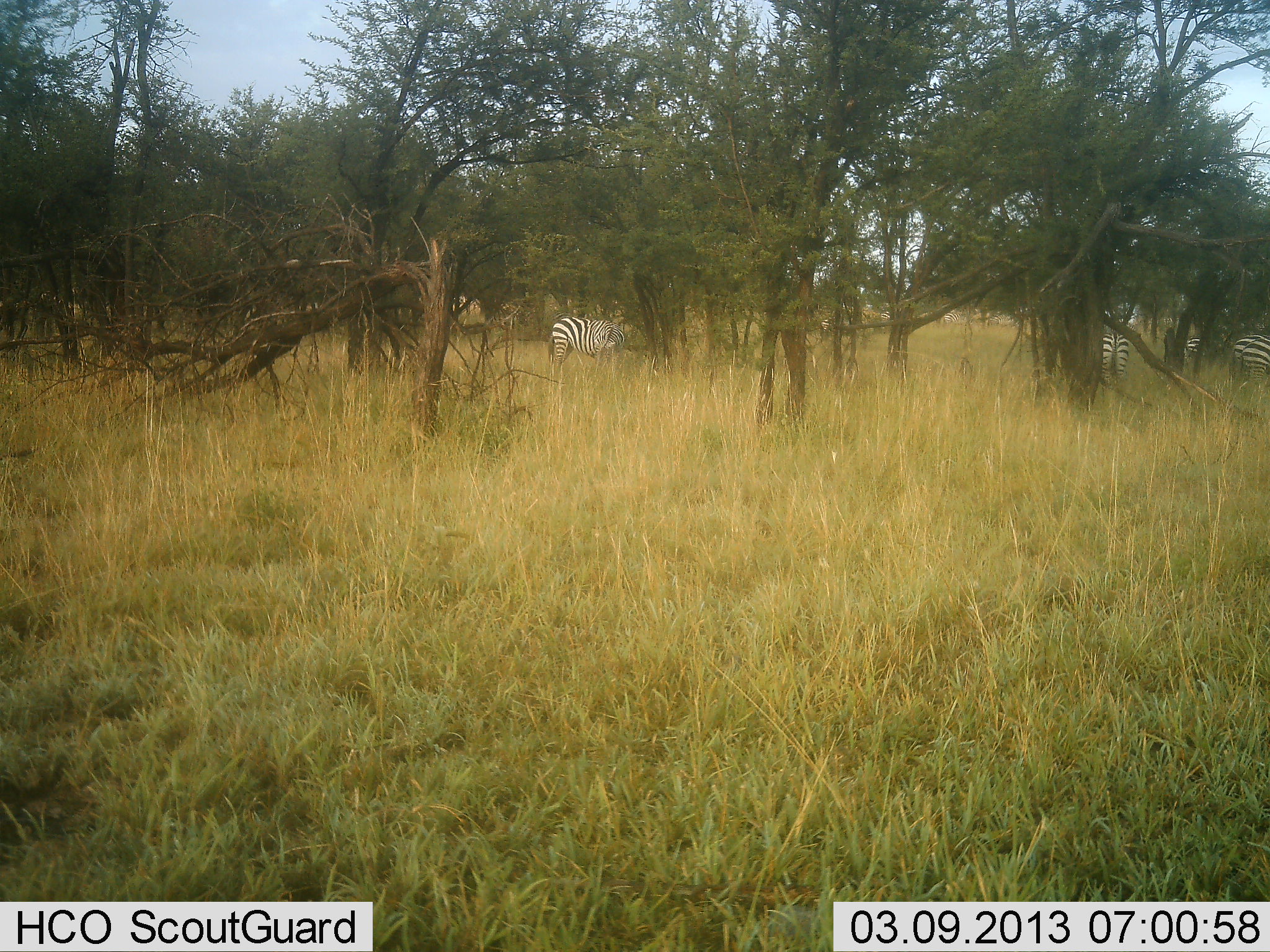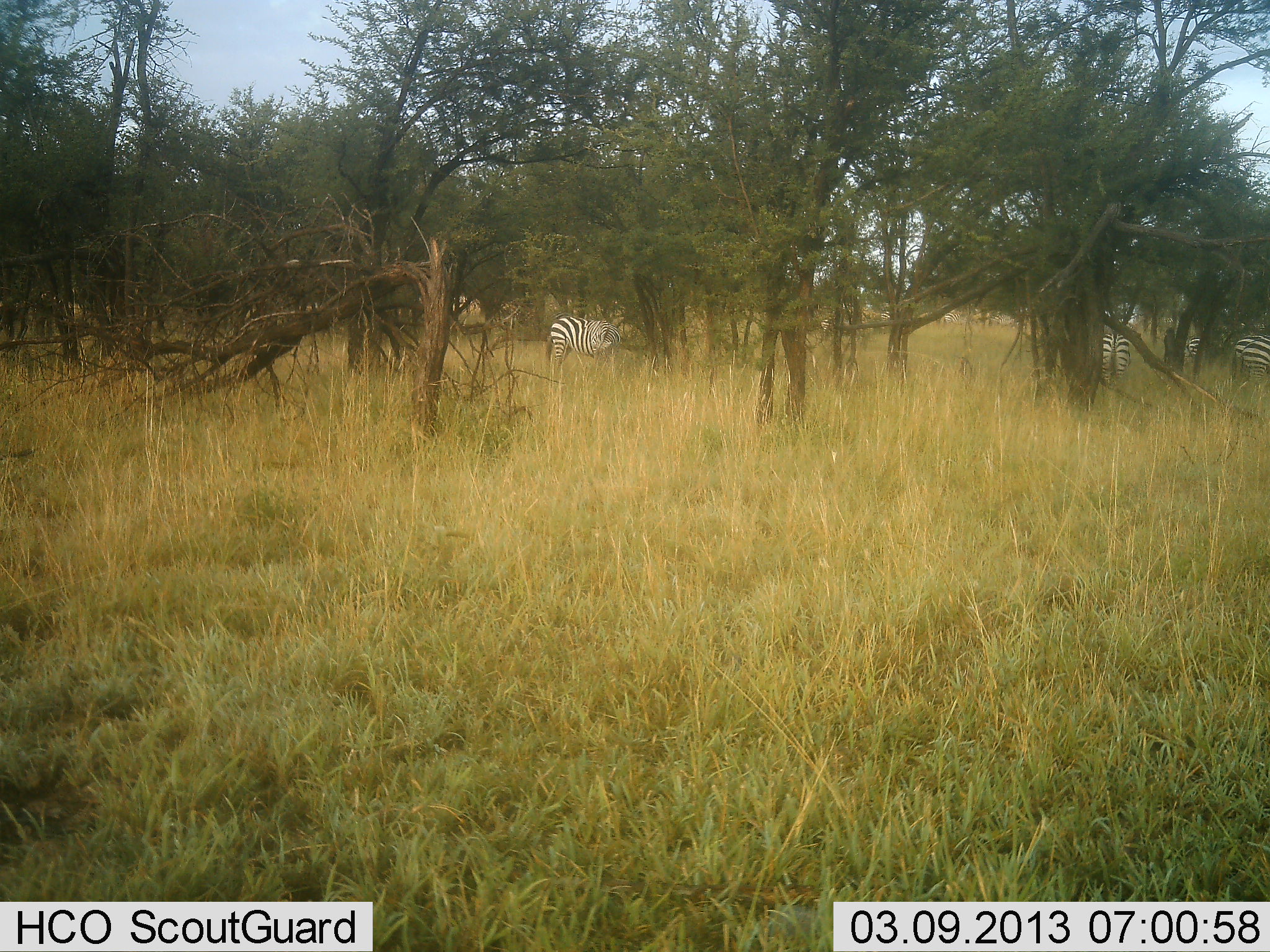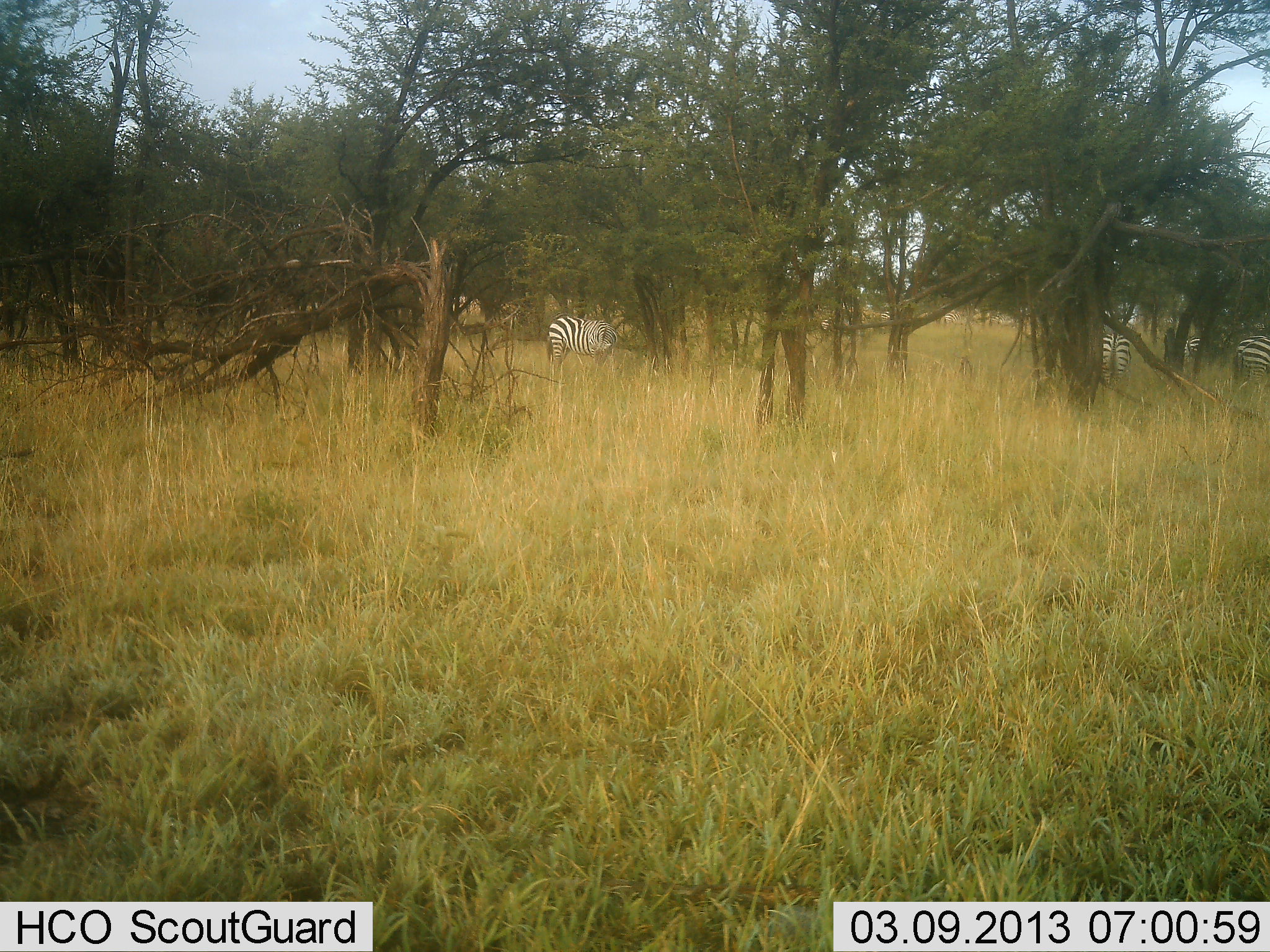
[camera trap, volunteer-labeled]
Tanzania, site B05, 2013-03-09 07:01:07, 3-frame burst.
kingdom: Animalia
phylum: Chordata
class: Mammalia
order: Perissodactyla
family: Equidae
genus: Equus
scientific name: Equus quagga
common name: plains zebra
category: zebra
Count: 4.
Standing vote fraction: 62%.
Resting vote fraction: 7%.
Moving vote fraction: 14%.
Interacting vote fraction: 0%.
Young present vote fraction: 3%.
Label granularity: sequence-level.